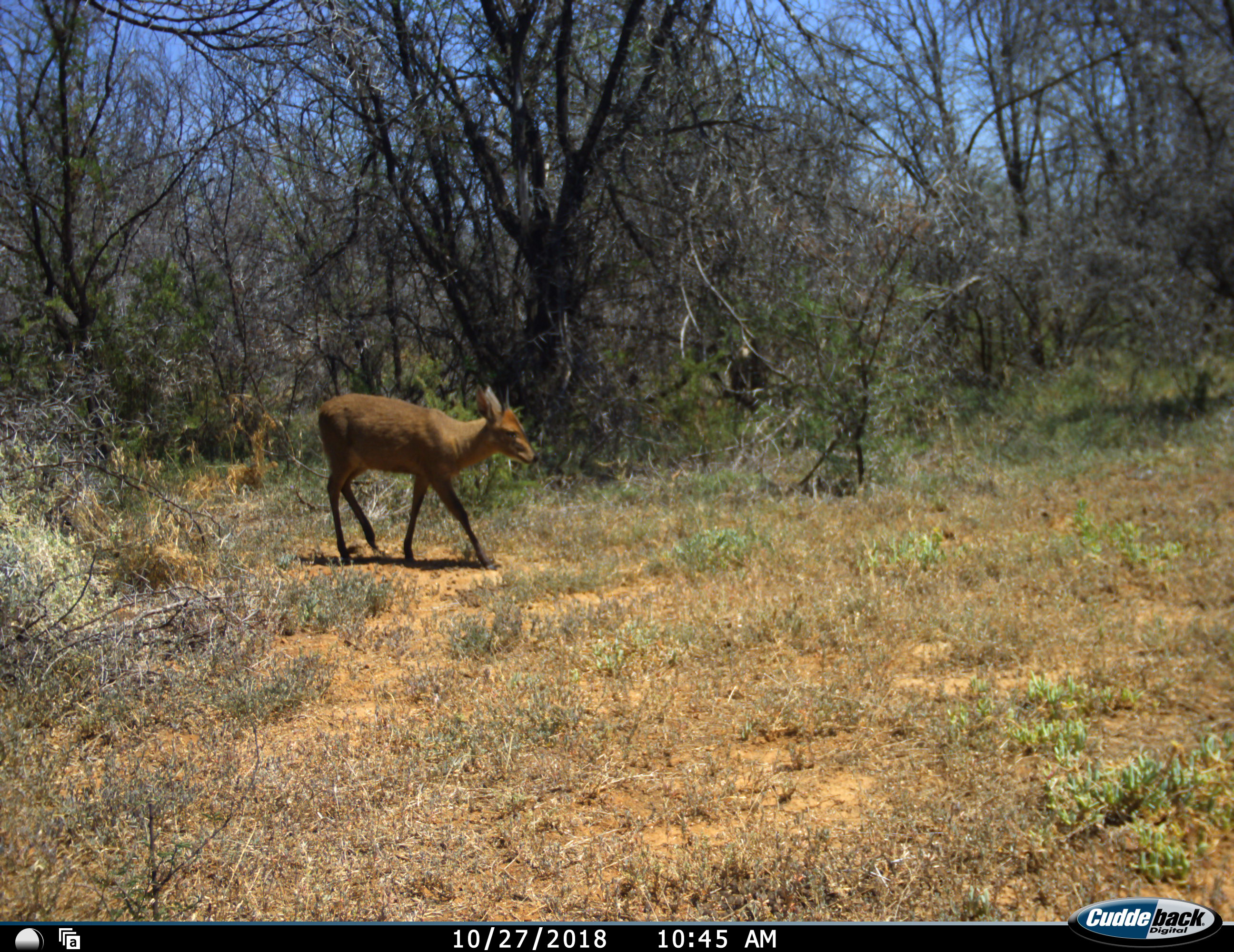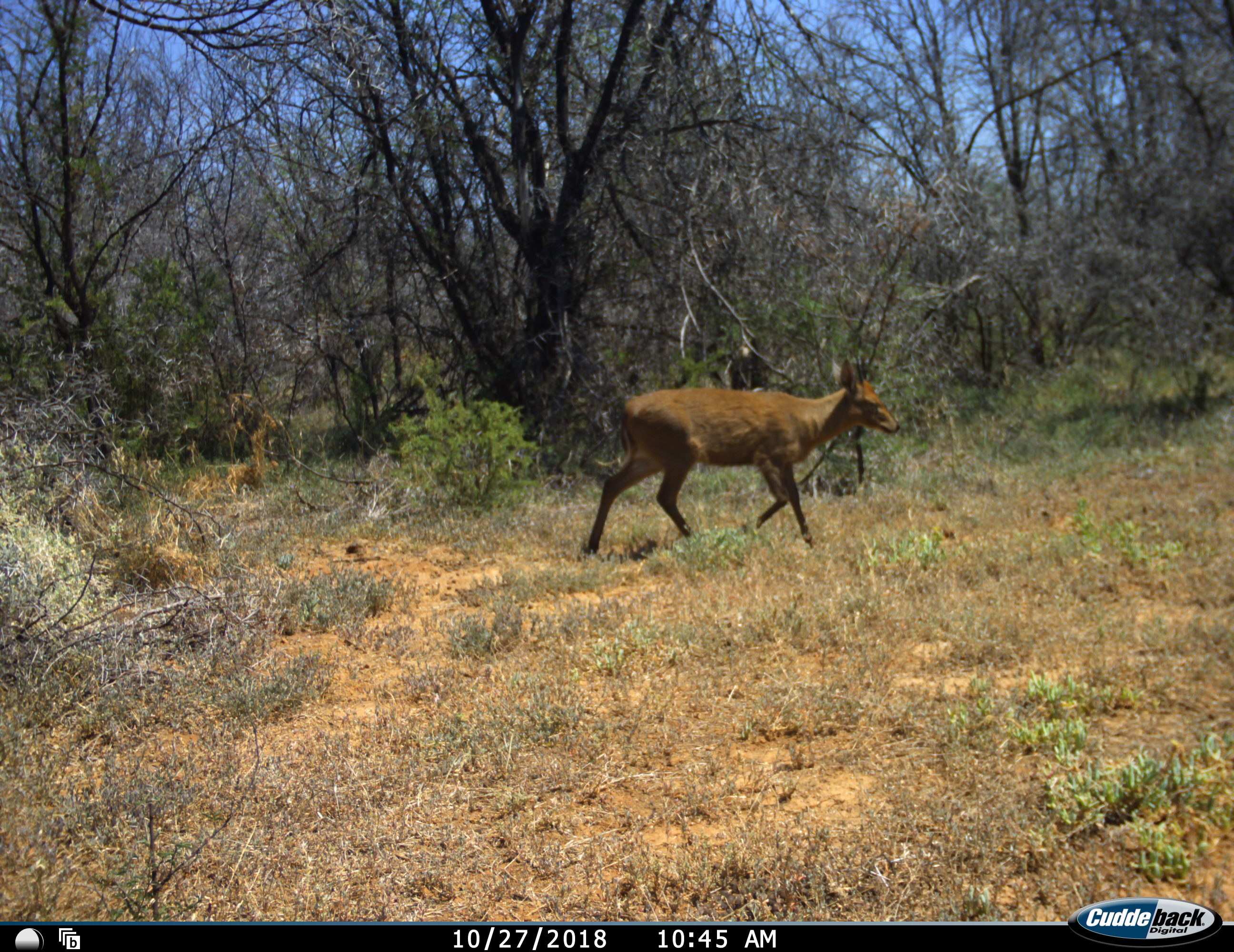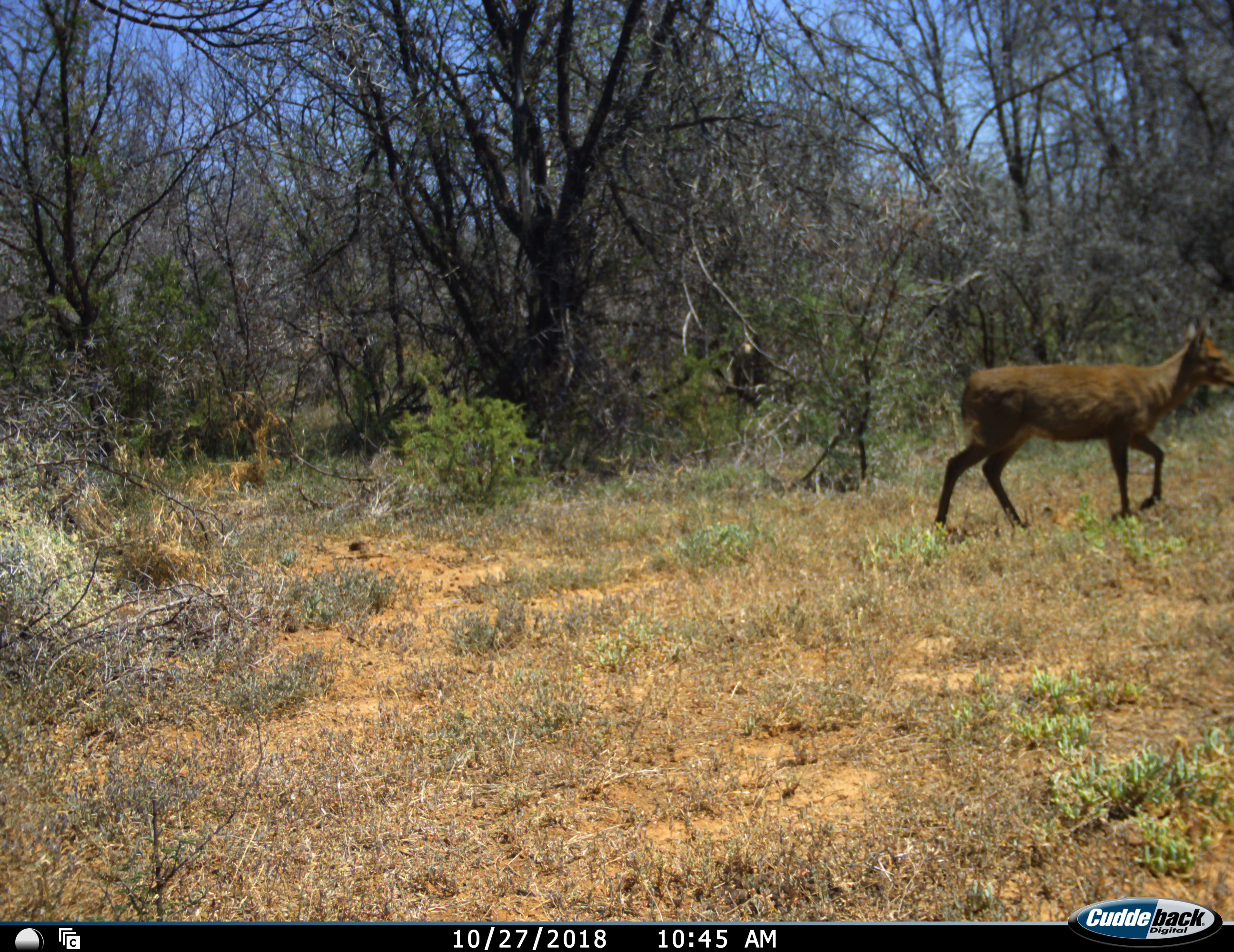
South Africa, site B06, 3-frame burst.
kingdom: Animalia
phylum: Chordata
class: Mammalia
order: Artiodactyla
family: Bovidae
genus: Sylvicapra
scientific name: Sylvicapra grimmia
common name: common grey duiker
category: duikercommongrey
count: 1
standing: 0%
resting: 0%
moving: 100%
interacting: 0%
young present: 0%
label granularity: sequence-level